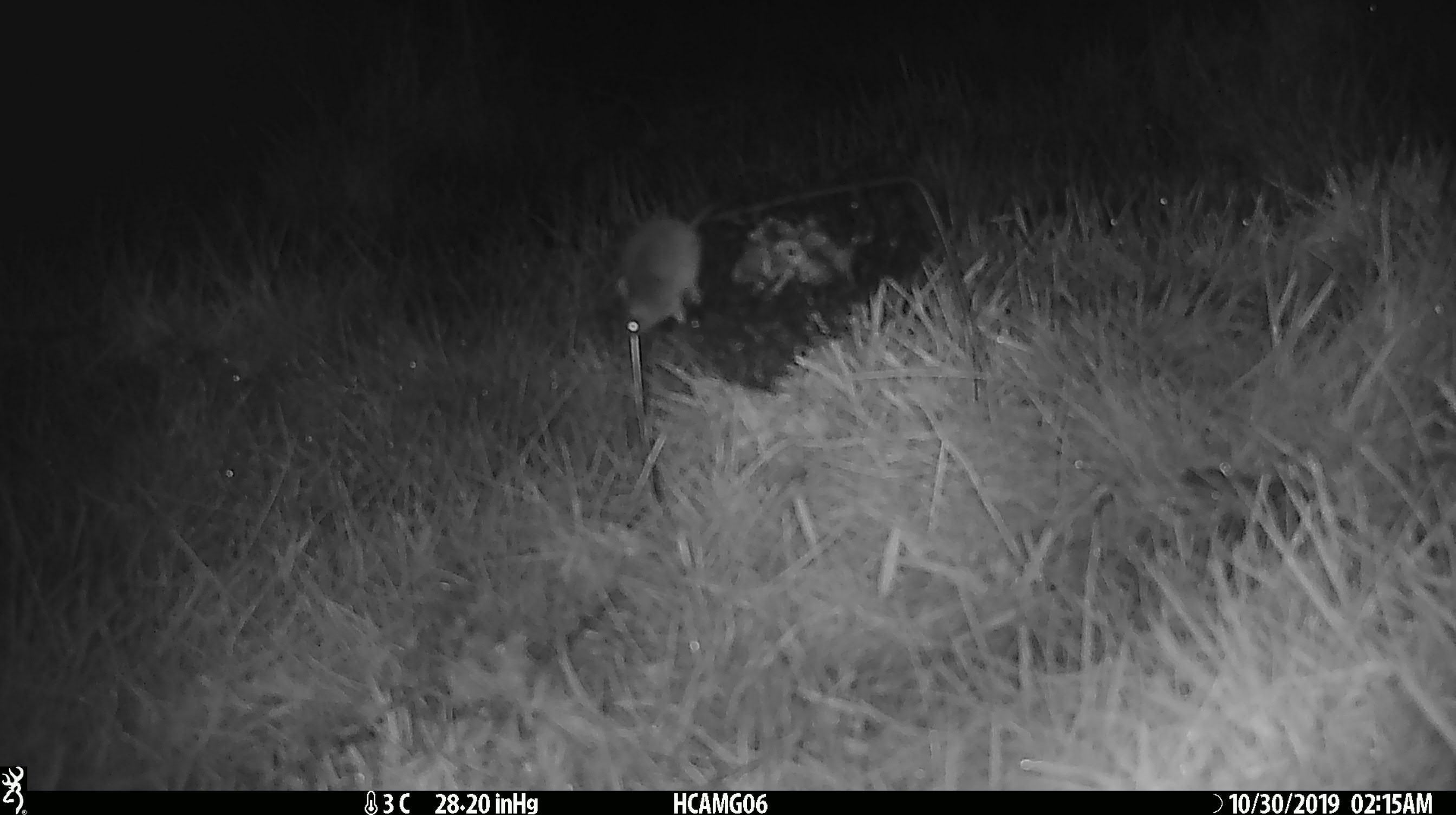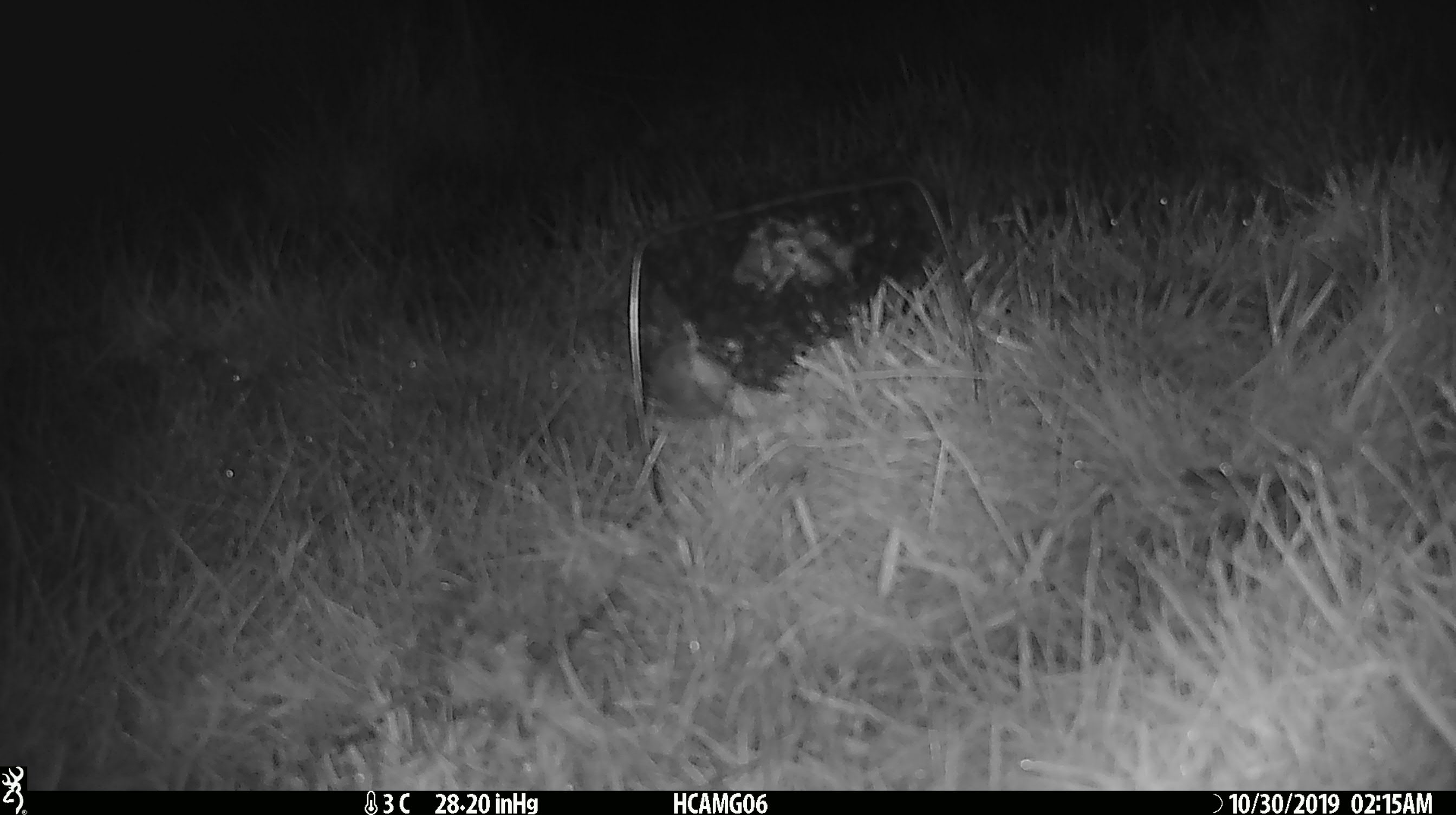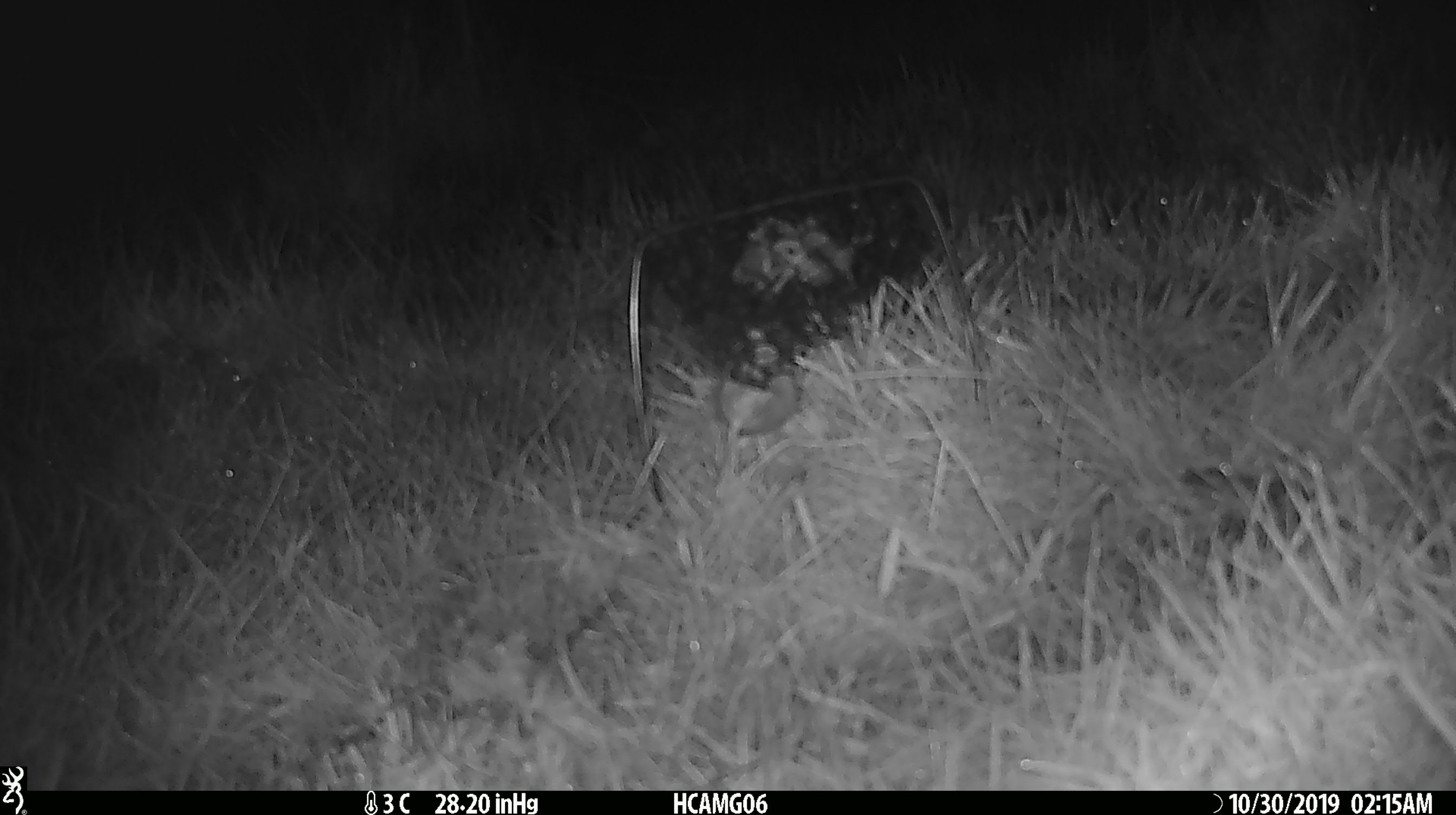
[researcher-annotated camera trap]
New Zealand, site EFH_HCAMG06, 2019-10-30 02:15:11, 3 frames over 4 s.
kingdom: Animalia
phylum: Chordata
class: Mammalia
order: Rodentia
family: Muridae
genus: Mus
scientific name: Mus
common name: mouse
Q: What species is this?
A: Mouse (Mus).